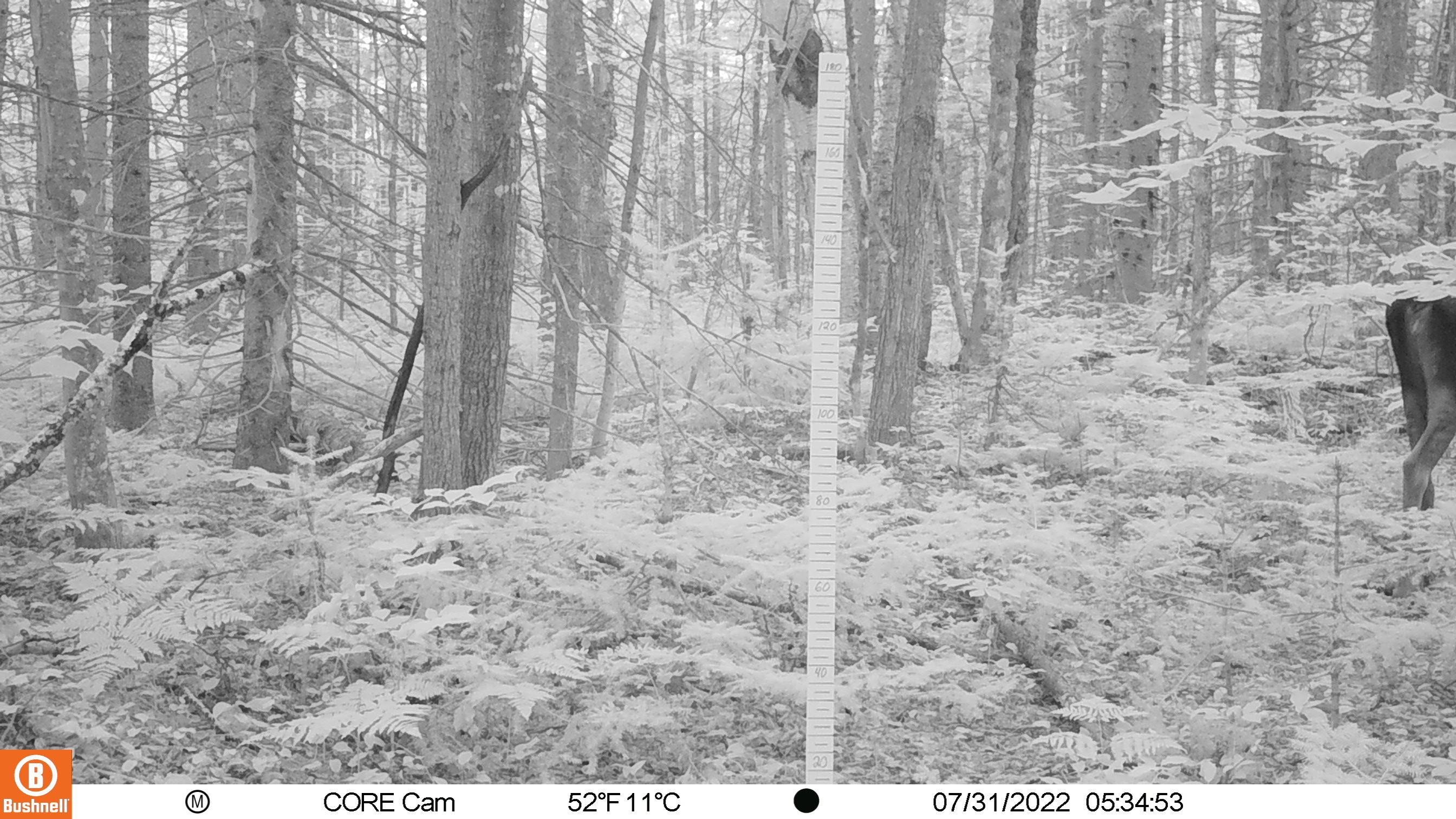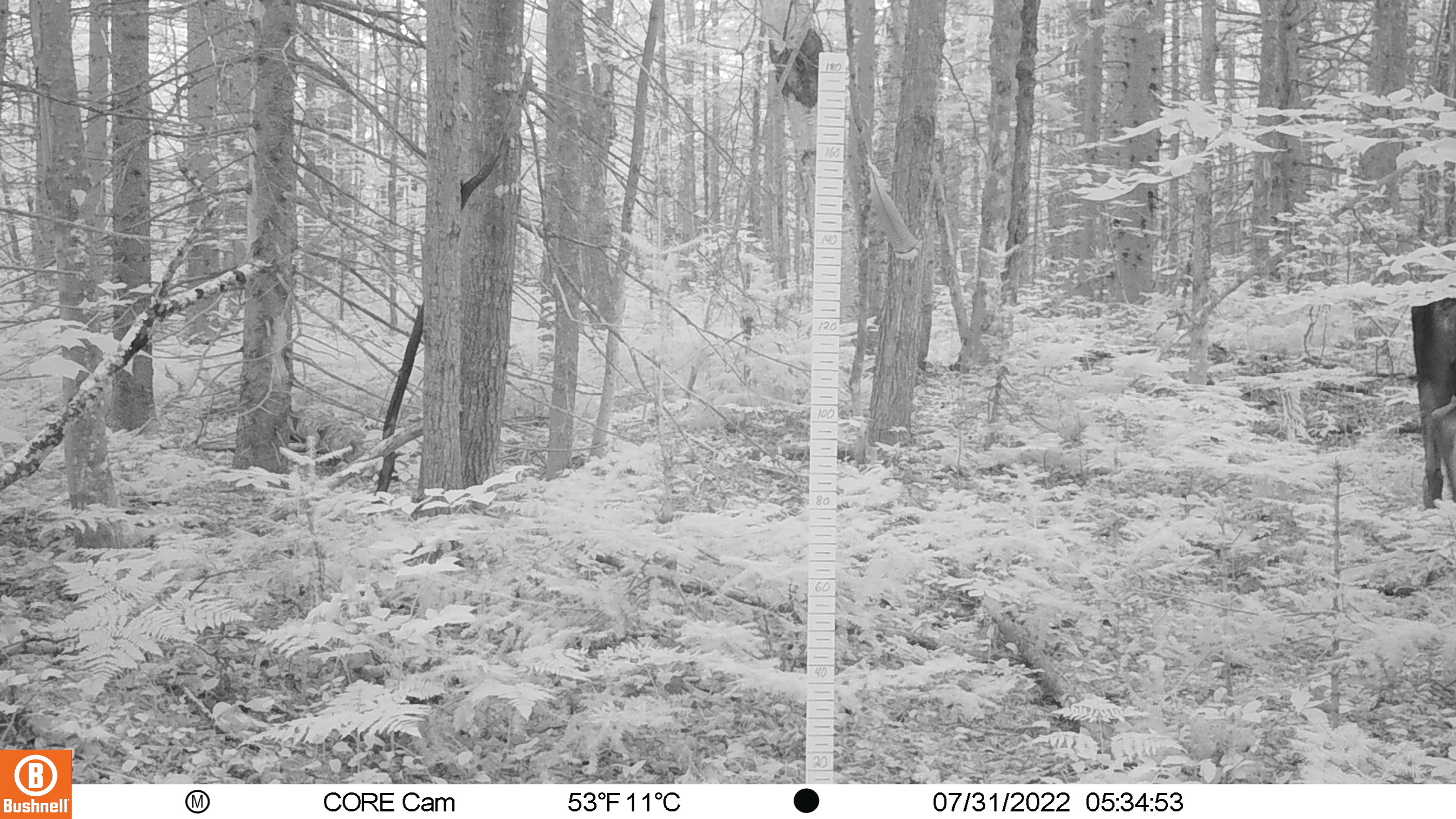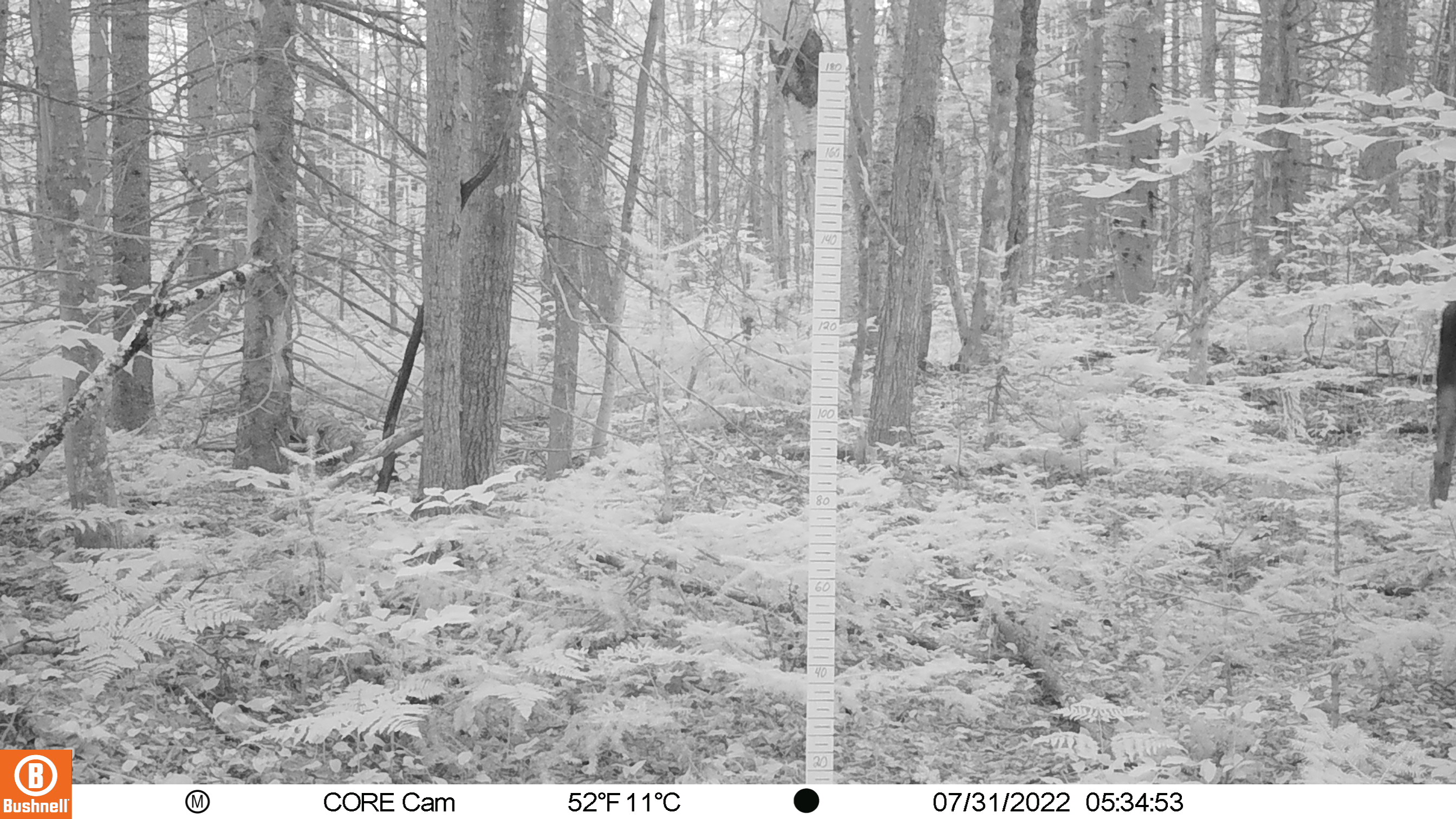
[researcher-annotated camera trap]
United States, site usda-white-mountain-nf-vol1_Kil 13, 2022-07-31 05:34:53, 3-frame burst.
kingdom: Animalia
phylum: Chordata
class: Mammalia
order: Artiodactyla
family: Cervidae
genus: Alces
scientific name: Alces alces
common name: moose